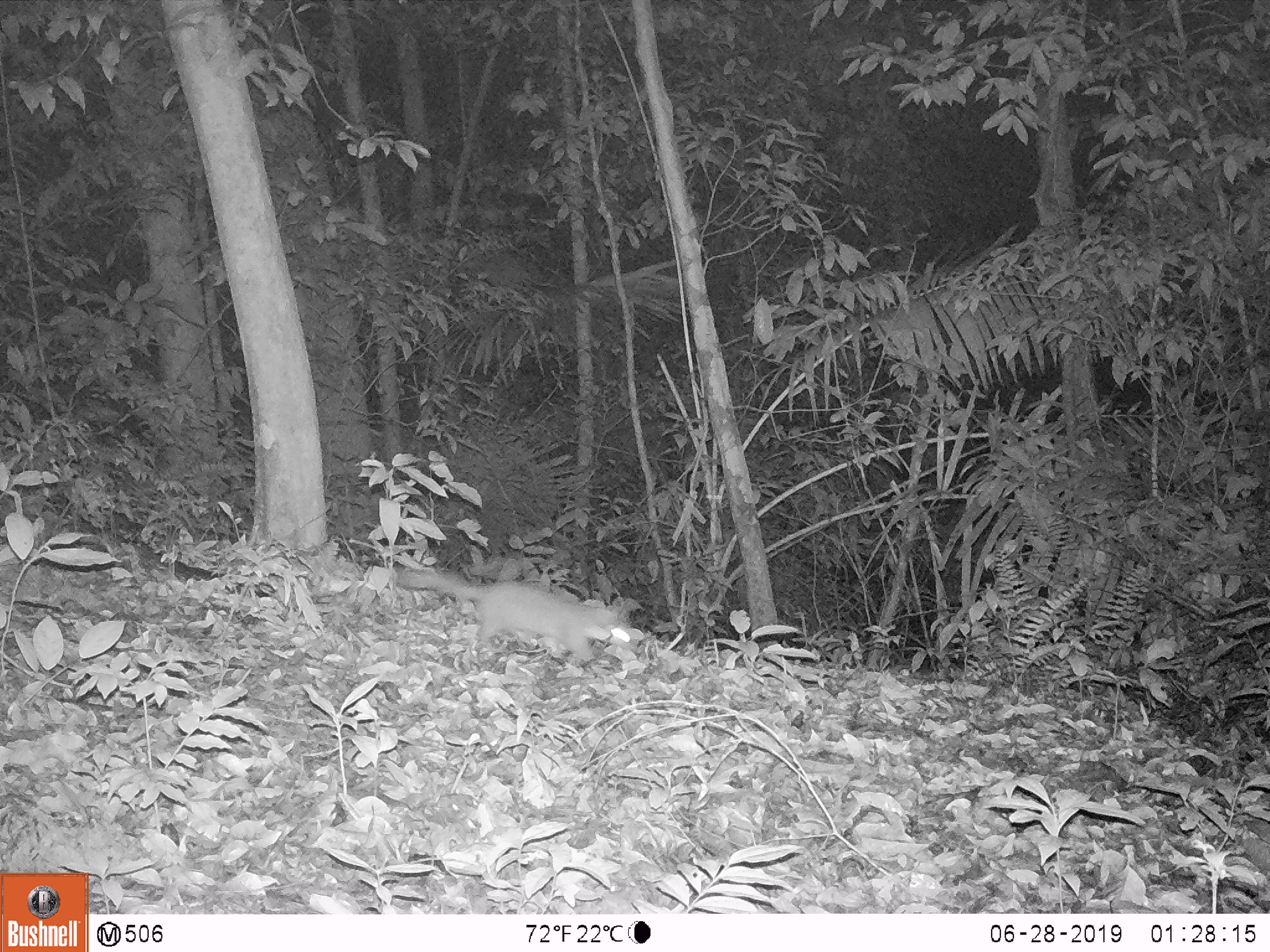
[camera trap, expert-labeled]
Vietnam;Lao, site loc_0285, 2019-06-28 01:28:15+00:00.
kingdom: Animalia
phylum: Chordata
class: Mammalia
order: Carnivora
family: Mustelidae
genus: Melogale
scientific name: Melogale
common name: ferret badger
Ferret badger (Melogale). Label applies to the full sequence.